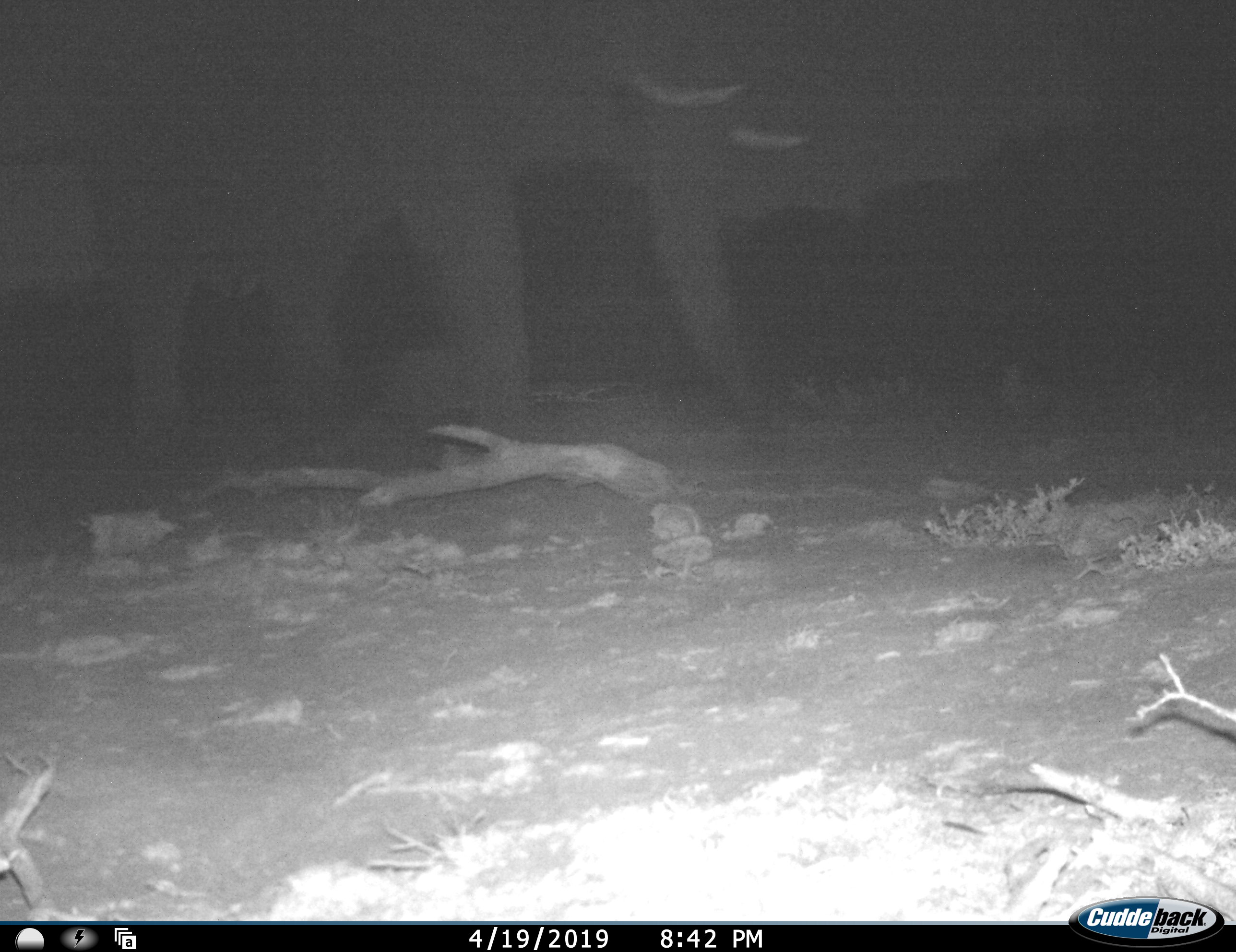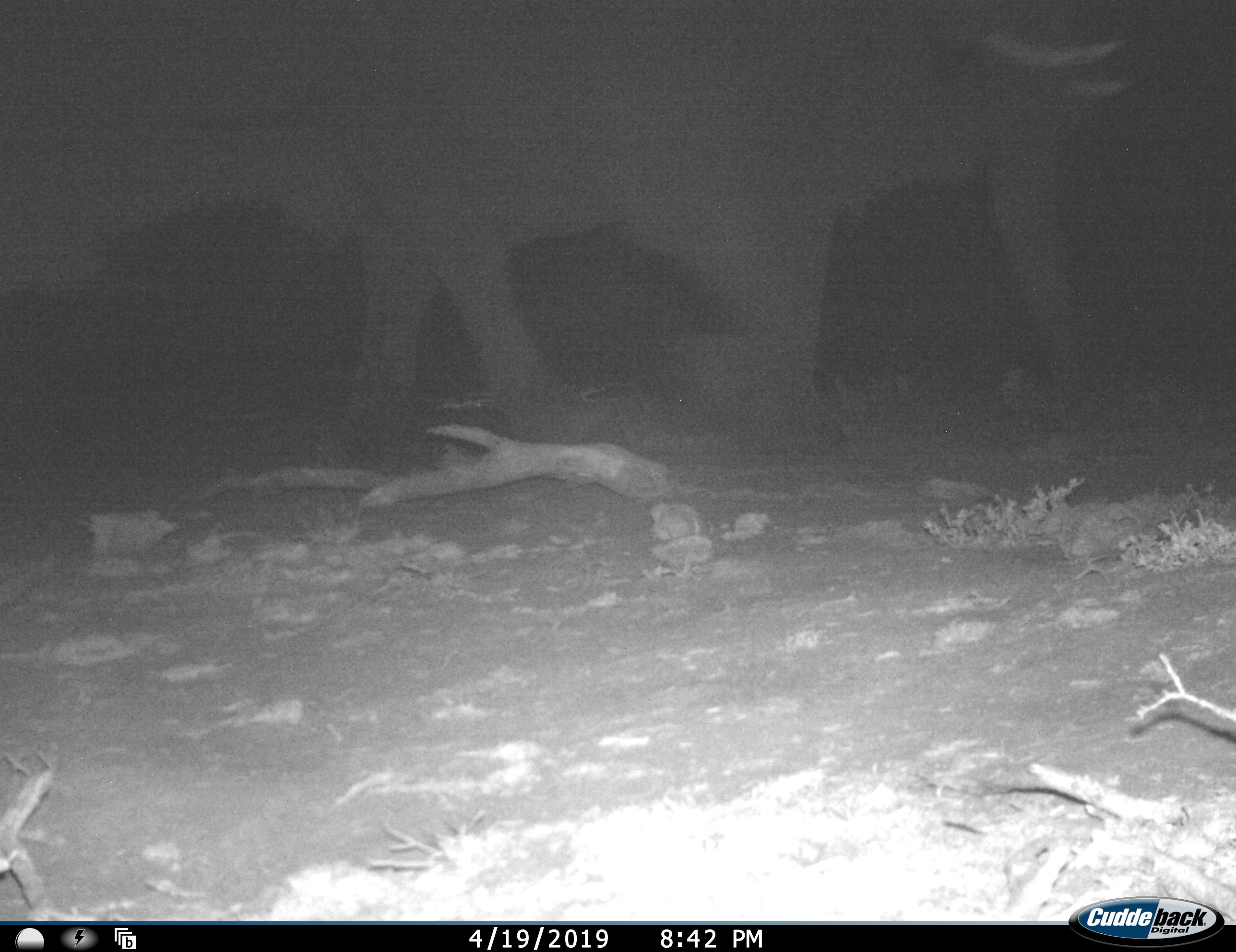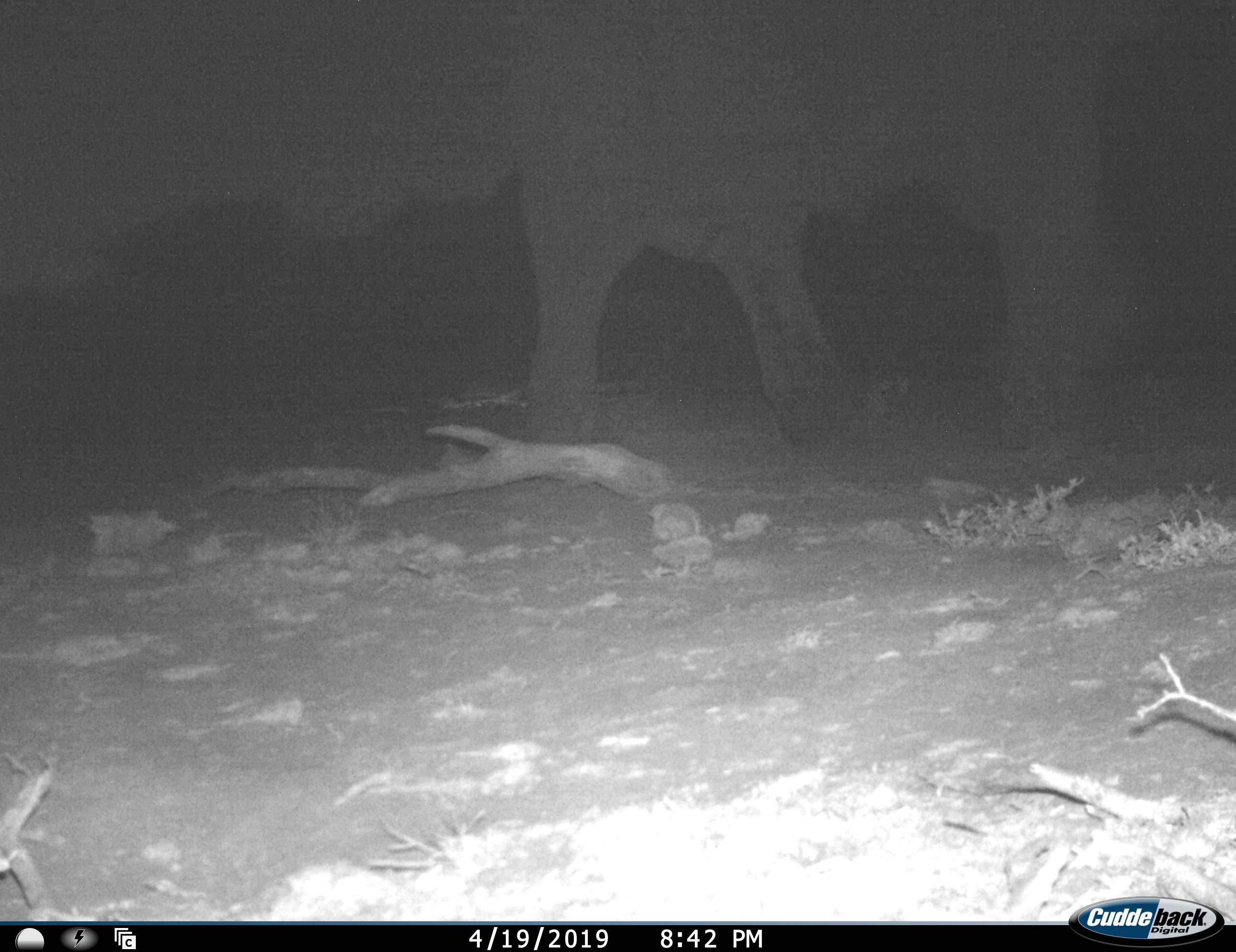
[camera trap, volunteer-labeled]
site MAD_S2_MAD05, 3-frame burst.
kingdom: Animalia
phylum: Chordata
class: Mammalia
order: Proboscidea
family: Elephantidae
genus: Loxodonta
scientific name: Loxodonta africana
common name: african bush elephant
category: elephant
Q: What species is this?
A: Elephant (african bush elephant) (Loxodonta africana).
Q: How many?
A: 2.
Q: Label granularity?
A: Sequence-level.